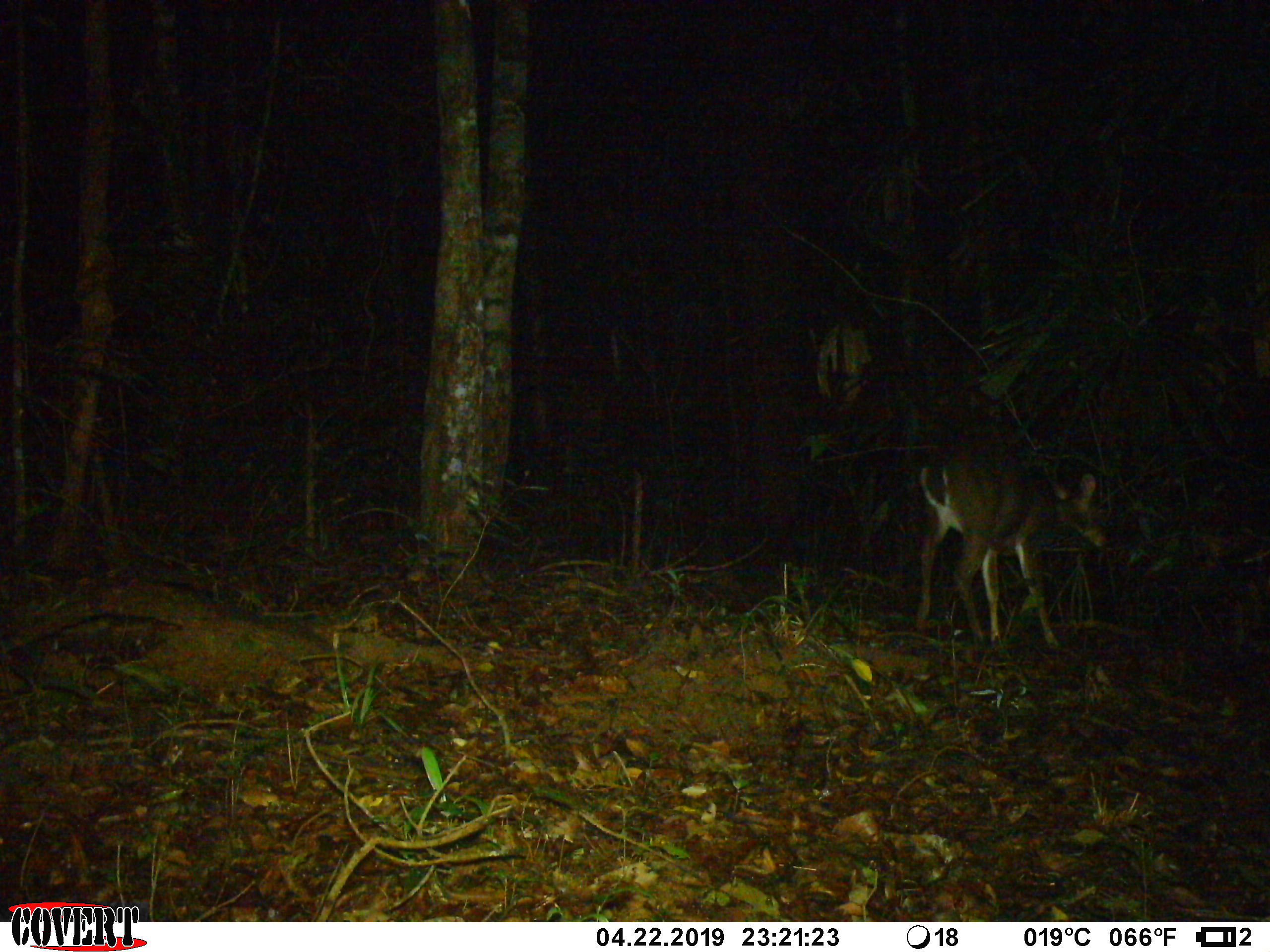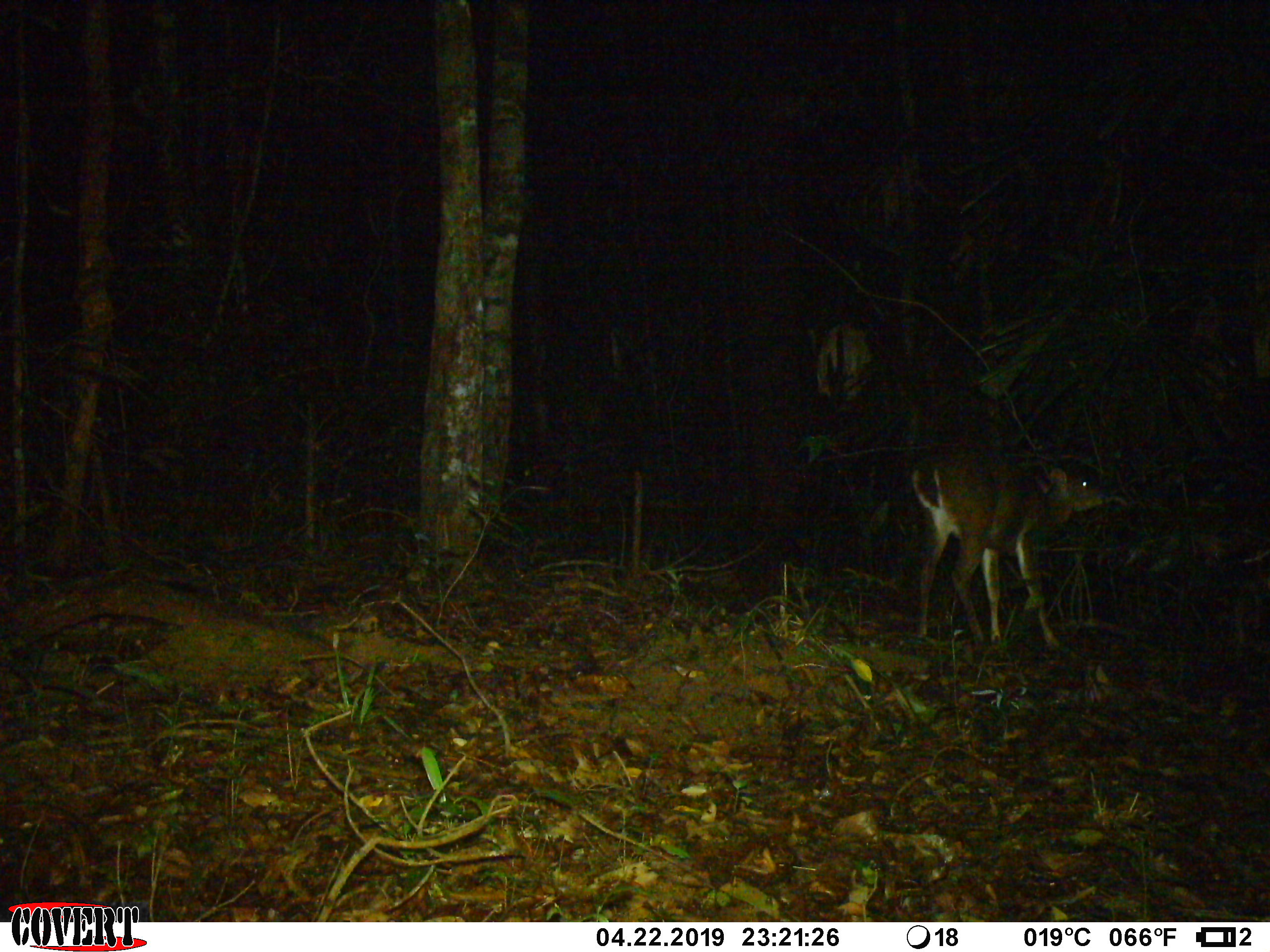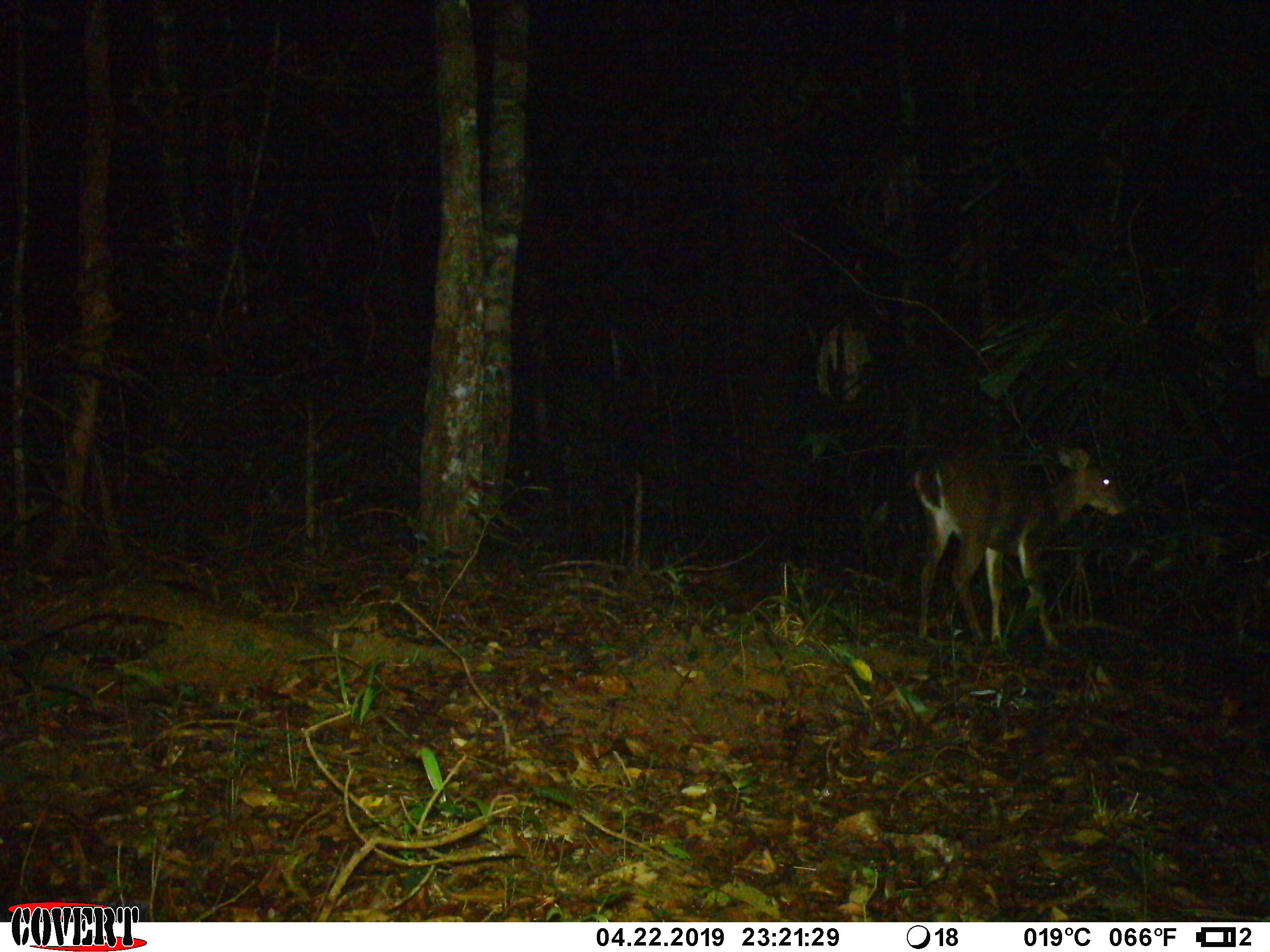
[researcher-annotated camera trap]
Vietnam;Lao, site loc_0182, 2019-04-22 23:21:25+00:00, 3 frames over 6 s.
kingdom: Animalia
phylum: Chordata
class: Mammalia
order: Artiodactyla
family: Cervidae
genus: Muntiacus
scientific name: Muntiacus vuquangensis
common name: large-antlered muntjac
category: large antlered muntjac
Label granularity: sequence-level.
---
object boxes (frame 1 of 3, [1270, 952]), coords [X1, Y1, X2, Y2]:
large antlered muntjac: [912, 446, 1108, 654]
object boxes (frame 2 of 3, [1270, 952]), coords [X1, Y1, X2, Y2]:
large antlered muntjac: [910, 449, 1112, 652]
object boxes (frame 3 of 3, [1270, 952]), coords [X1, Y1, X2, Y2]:
large antlered muntjac: [912, 443, 1128, 650]